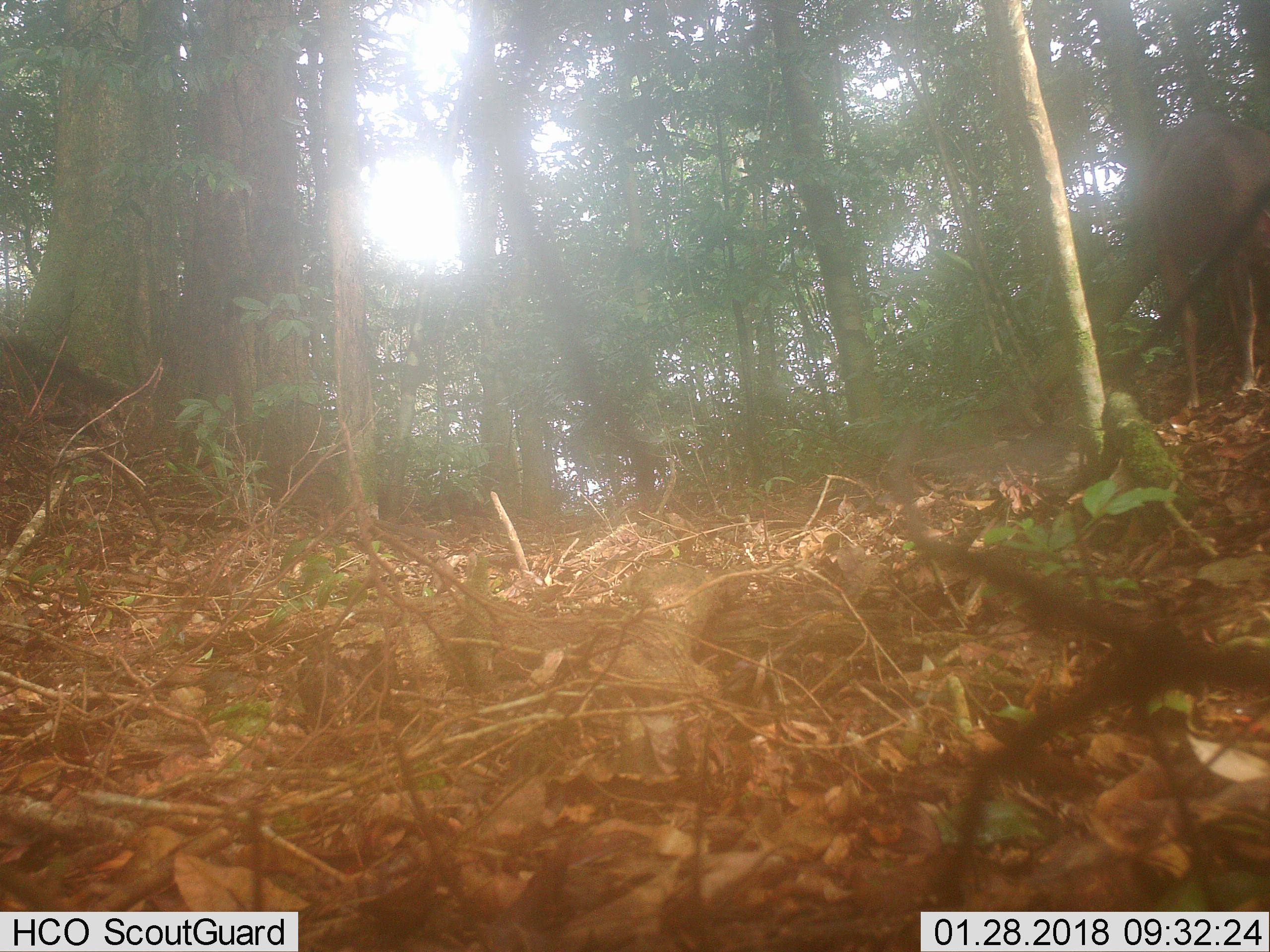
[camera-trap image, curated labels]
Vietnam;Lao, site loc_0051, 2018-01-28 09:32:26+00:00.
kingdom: Animalia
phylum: Chordata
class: Mammalia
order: Artiodactyla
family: Cervidae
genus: Muntiacus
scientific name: Muntiacus vuquangensis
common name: large-antlered muntjac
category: large antlered muntjac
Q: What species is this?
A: Large antlered muntjac (large-antlered muntjac) (Muntiacus vuquangensis).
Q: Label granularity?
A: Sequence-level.